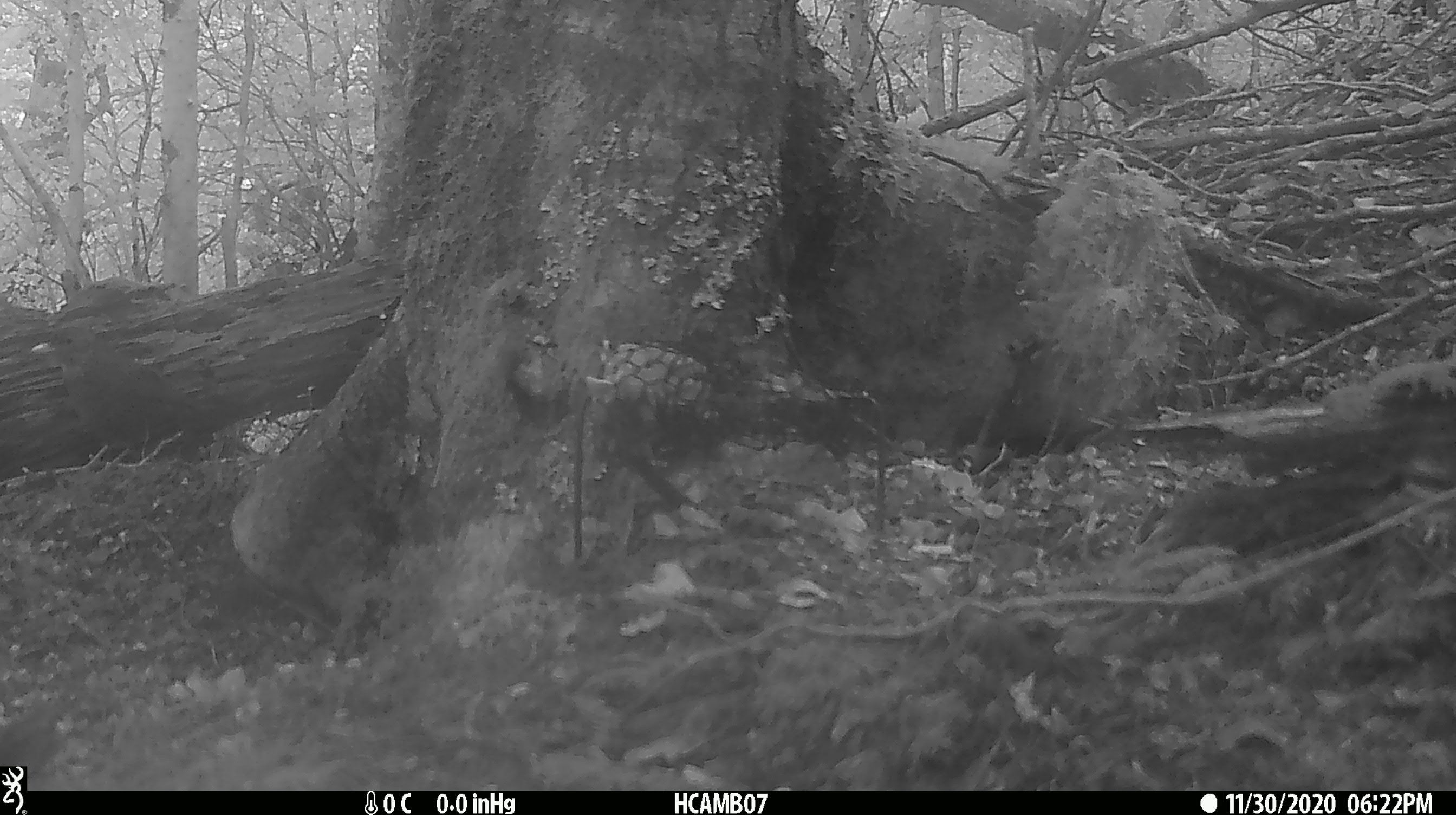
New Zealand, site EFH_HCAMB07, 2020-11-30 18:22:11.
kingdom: Animalia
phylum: Chordata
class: Aves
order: Passeriformes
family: Turdidae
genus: Turdus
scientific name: Turdus merula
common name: eurasian blackbird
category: blackbird